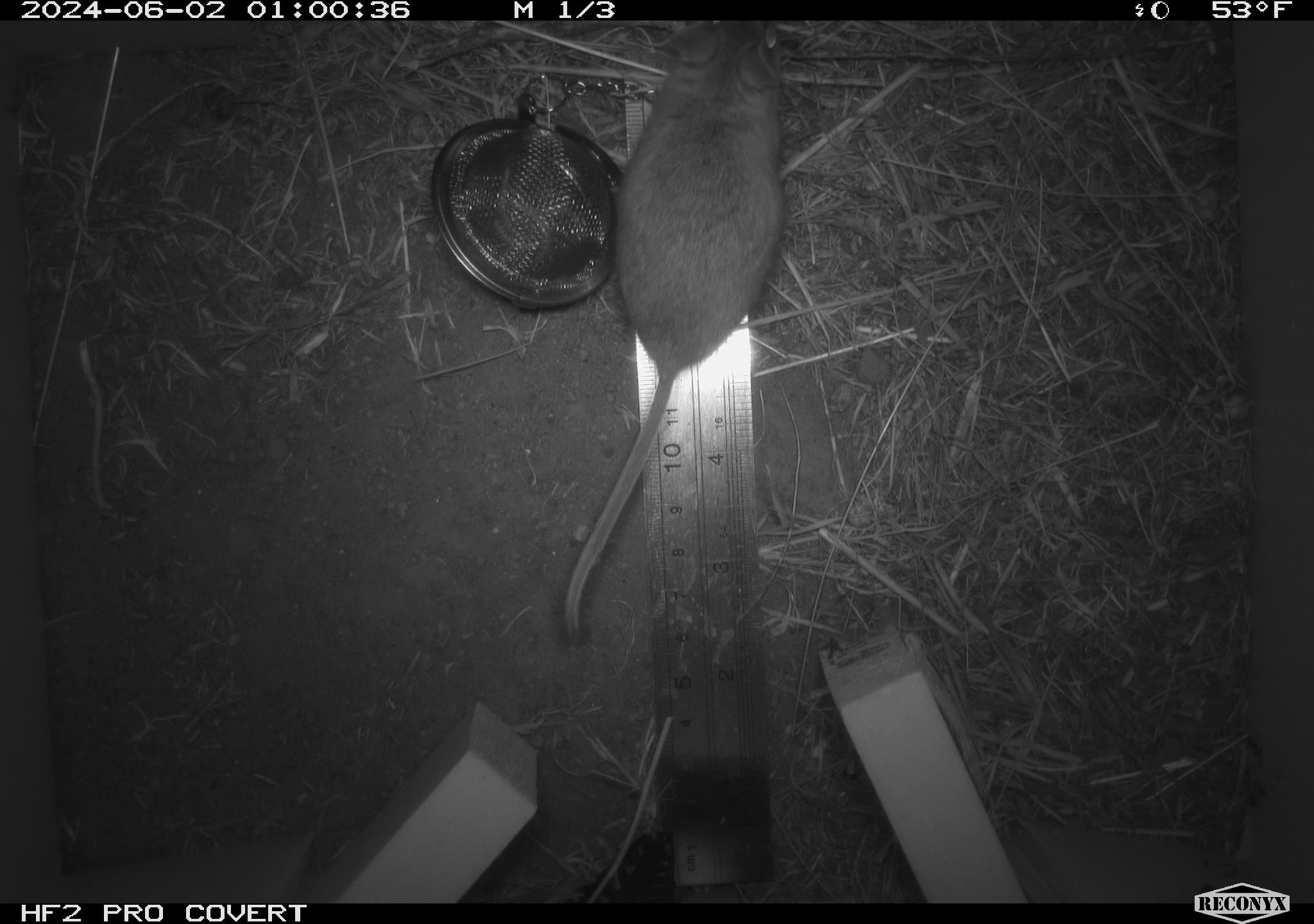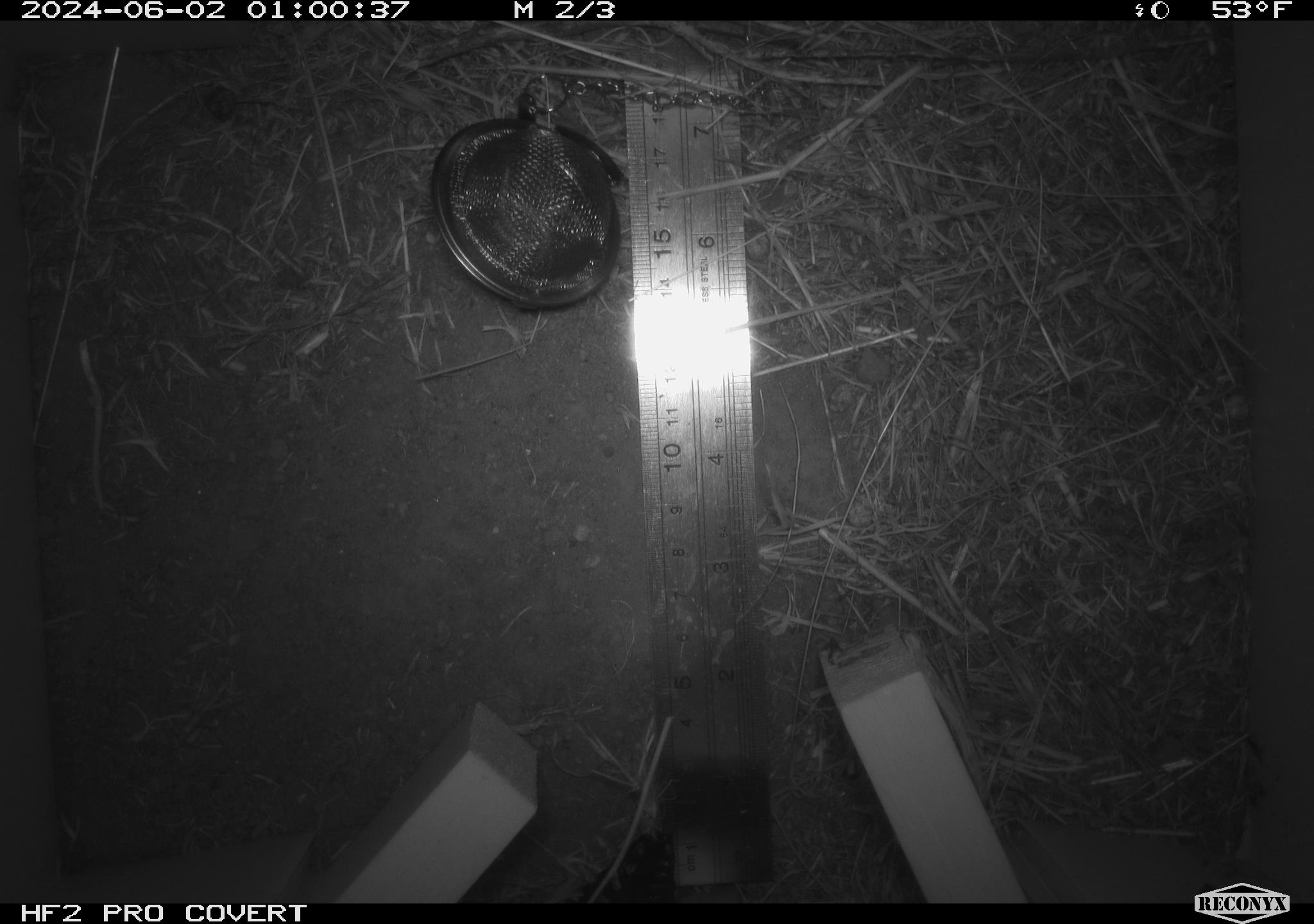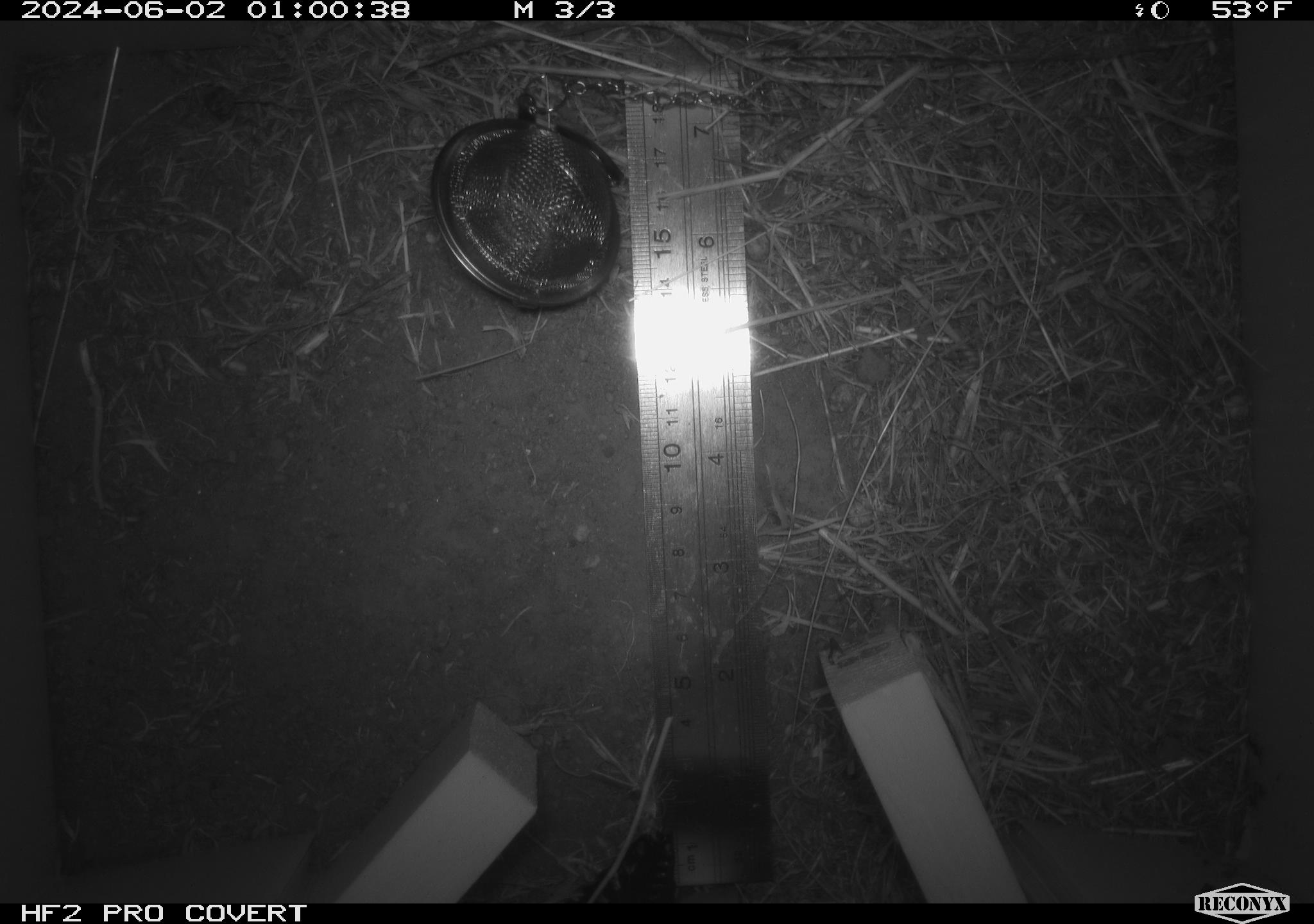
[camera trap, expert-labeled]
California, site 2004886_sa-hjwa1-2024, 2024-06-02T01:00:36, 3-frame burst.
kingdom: Animalia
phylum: Chordata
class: Mammalia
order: Rodentia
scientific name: Rodentia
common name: rodent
Rodent (Rodentia).